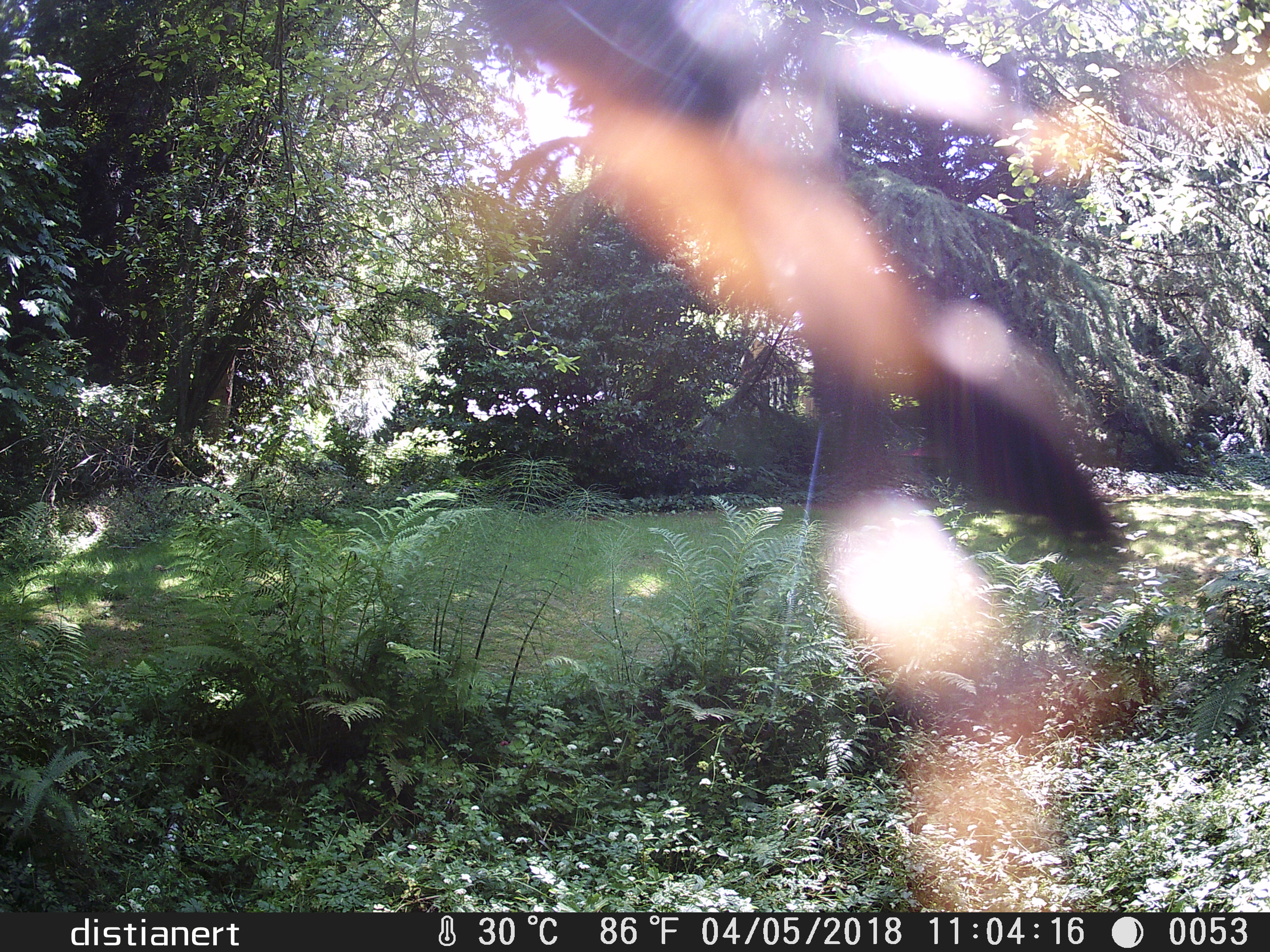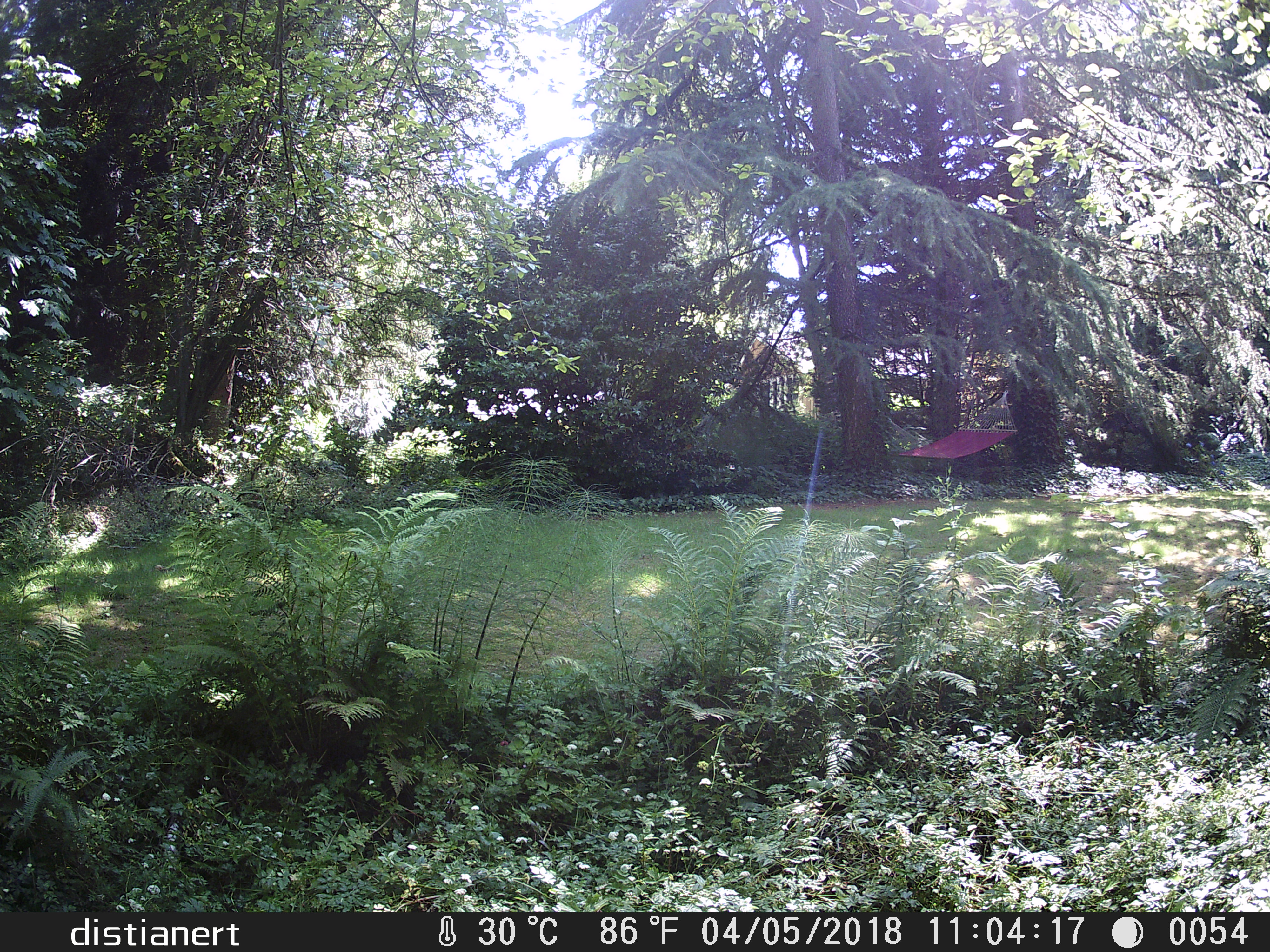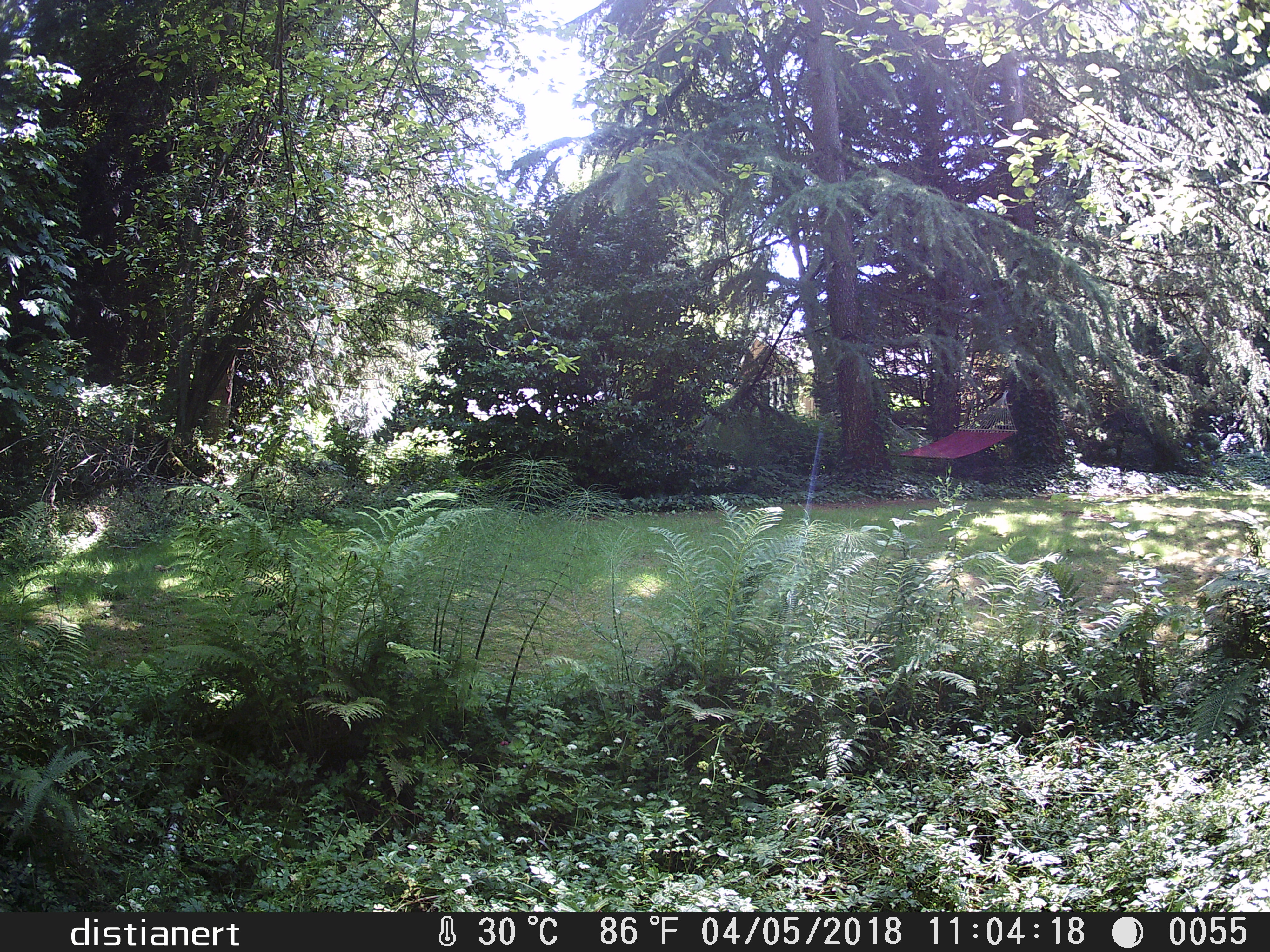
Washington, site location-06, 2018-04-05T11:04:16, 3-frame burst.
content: unidentified animal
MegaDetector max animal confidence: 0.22